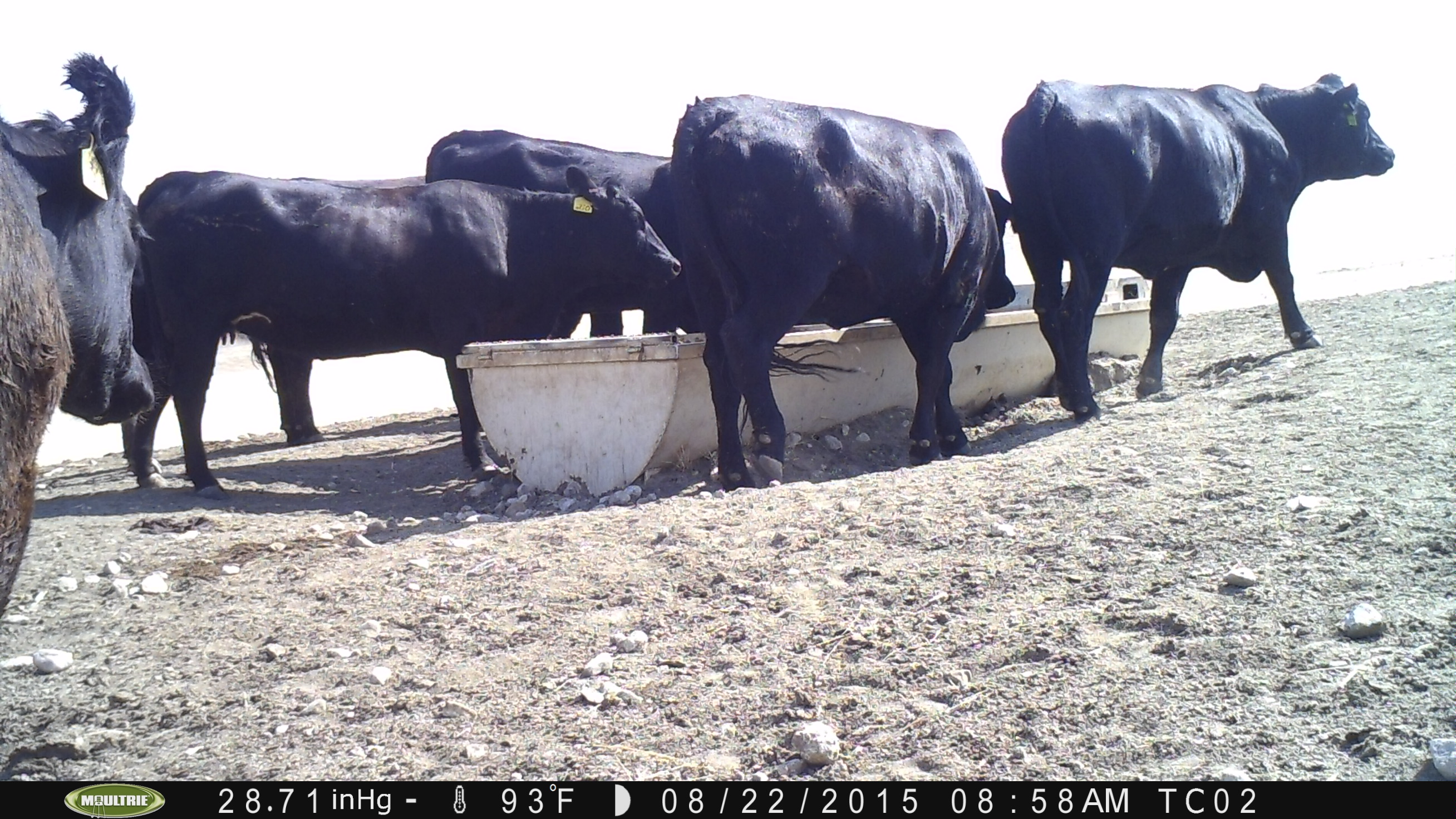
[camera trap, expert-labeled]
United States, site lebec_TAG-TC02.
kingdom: Animalia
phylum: Chordata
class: Mammalia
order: Artiodactyla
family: Bovidae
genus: Bos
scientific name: Bos taurus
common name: domestic cow